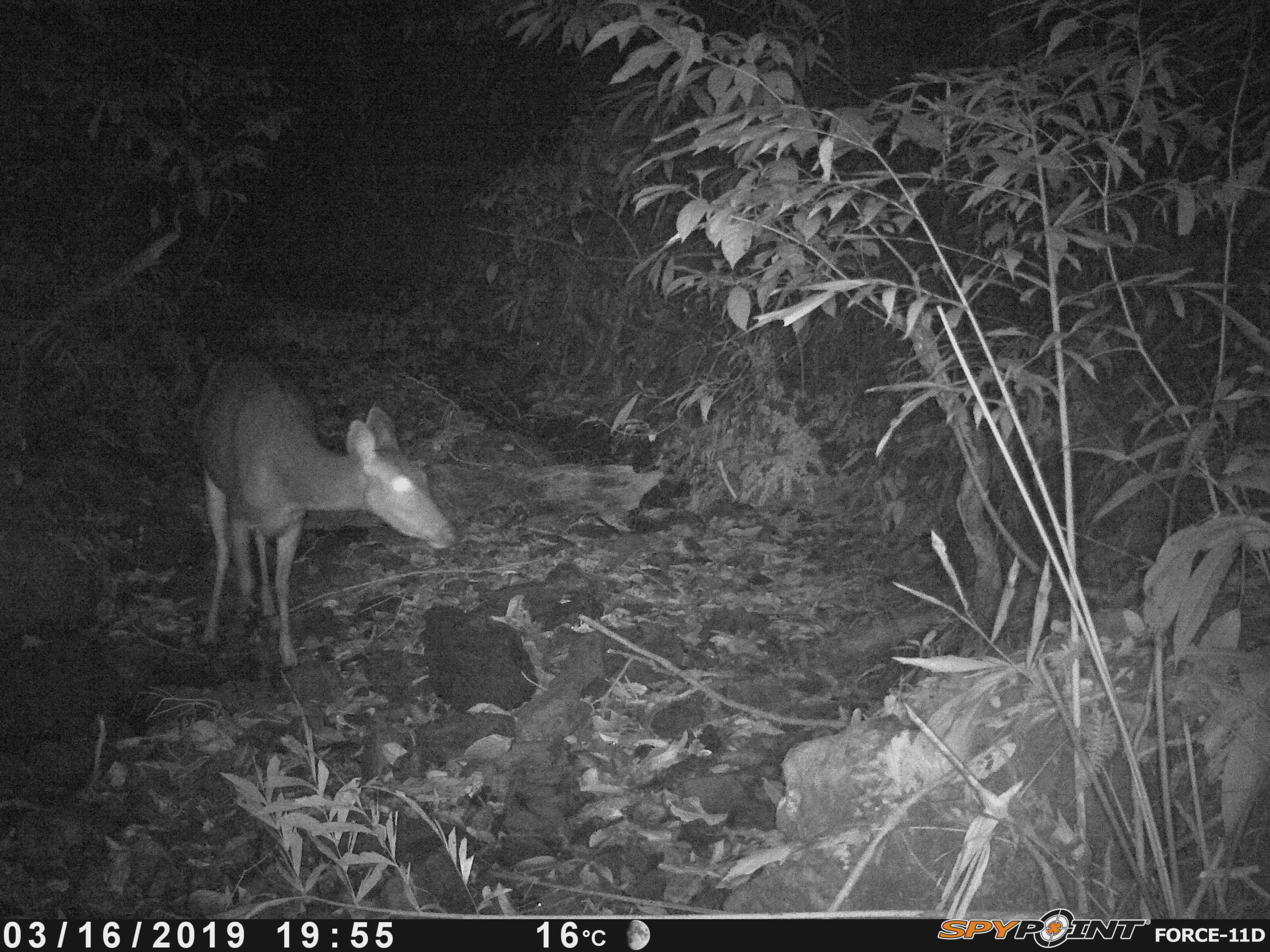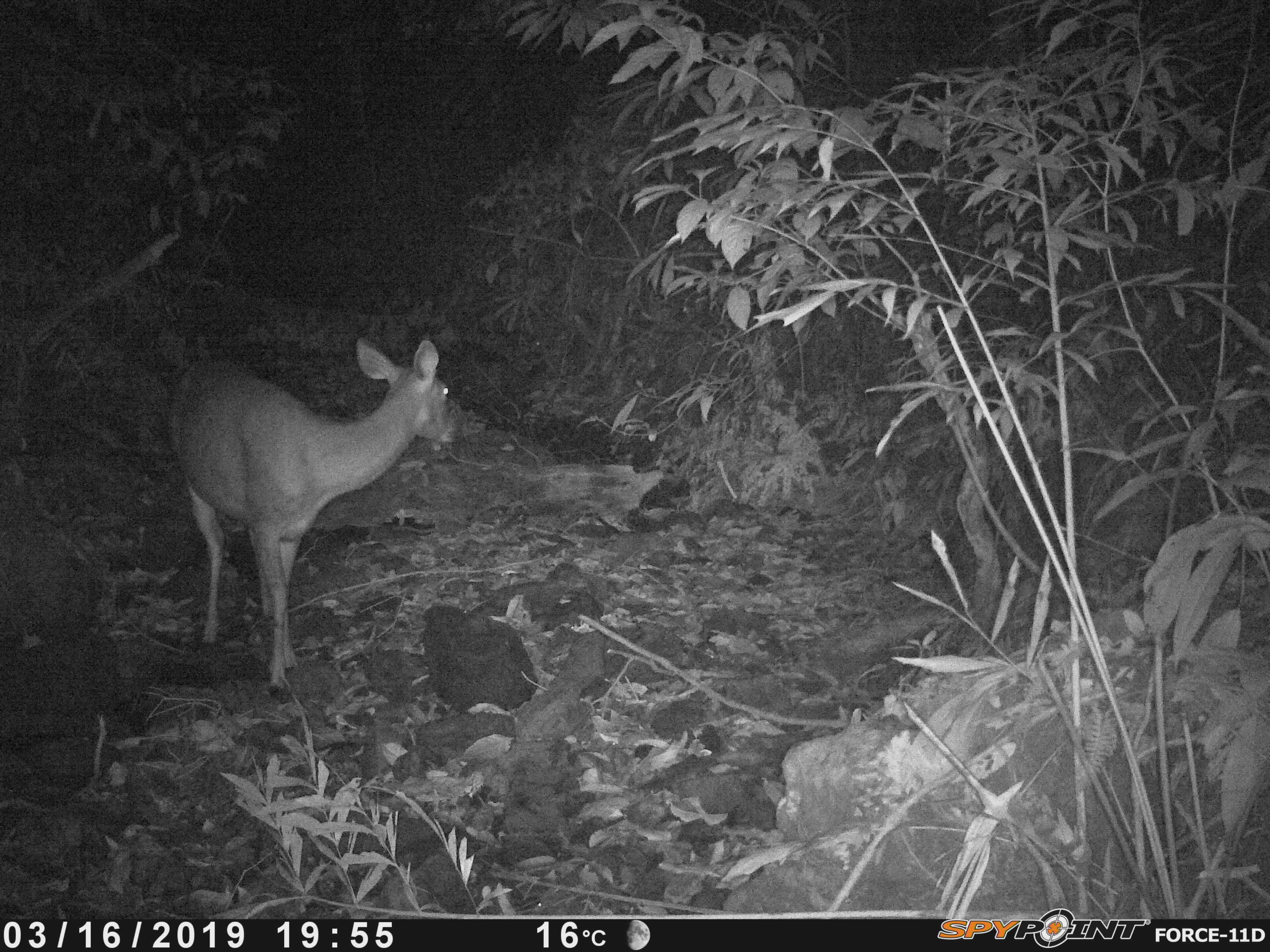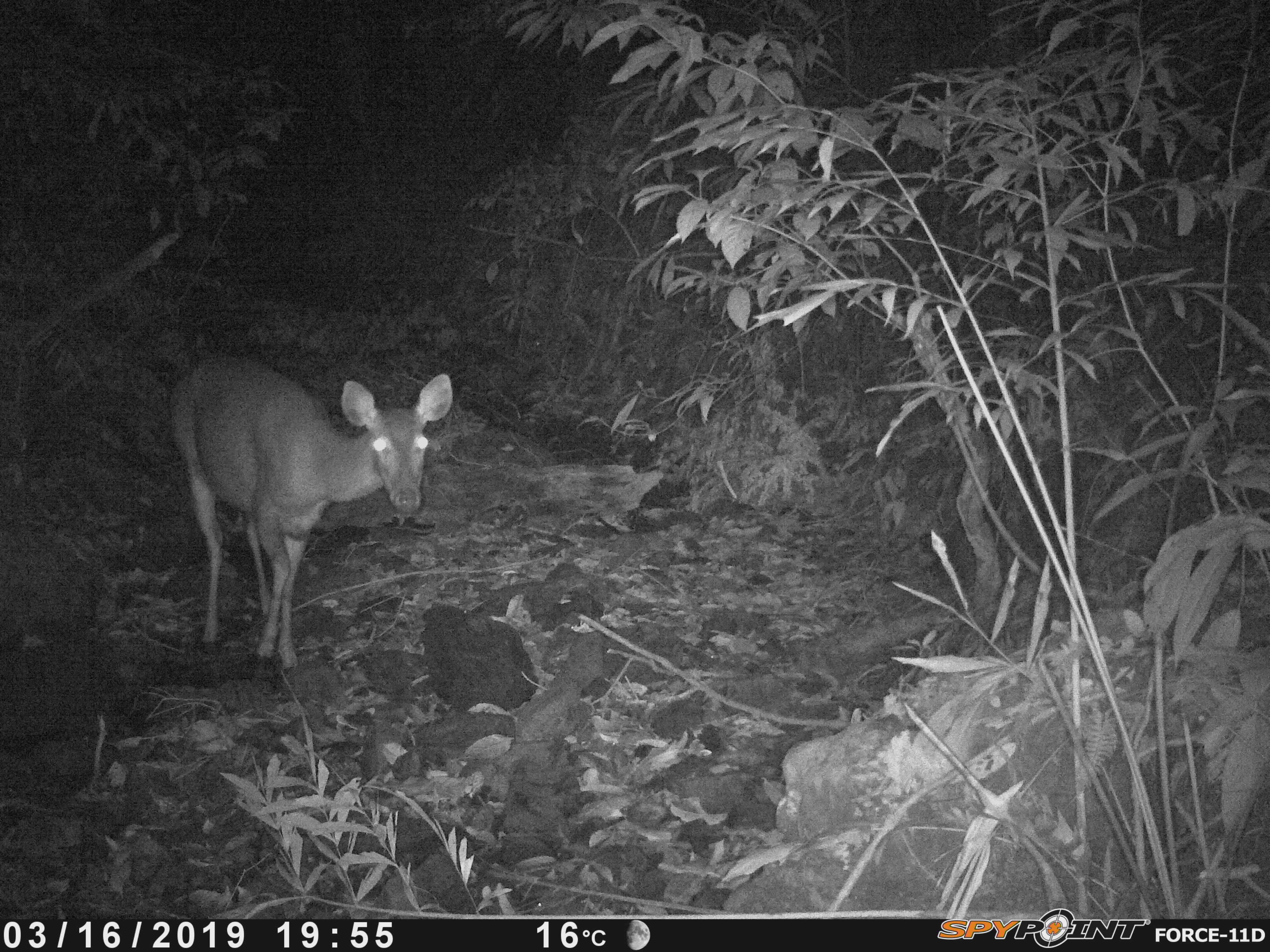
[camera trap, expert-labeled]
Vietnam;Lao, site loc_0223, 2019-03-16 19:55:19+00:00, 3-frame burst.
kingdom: Animalia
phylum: Chordata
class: Mammalia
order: Artiodactyla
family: Cervidae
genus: Rusa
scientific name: Rusa unicolor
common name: sambar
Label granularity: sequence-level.